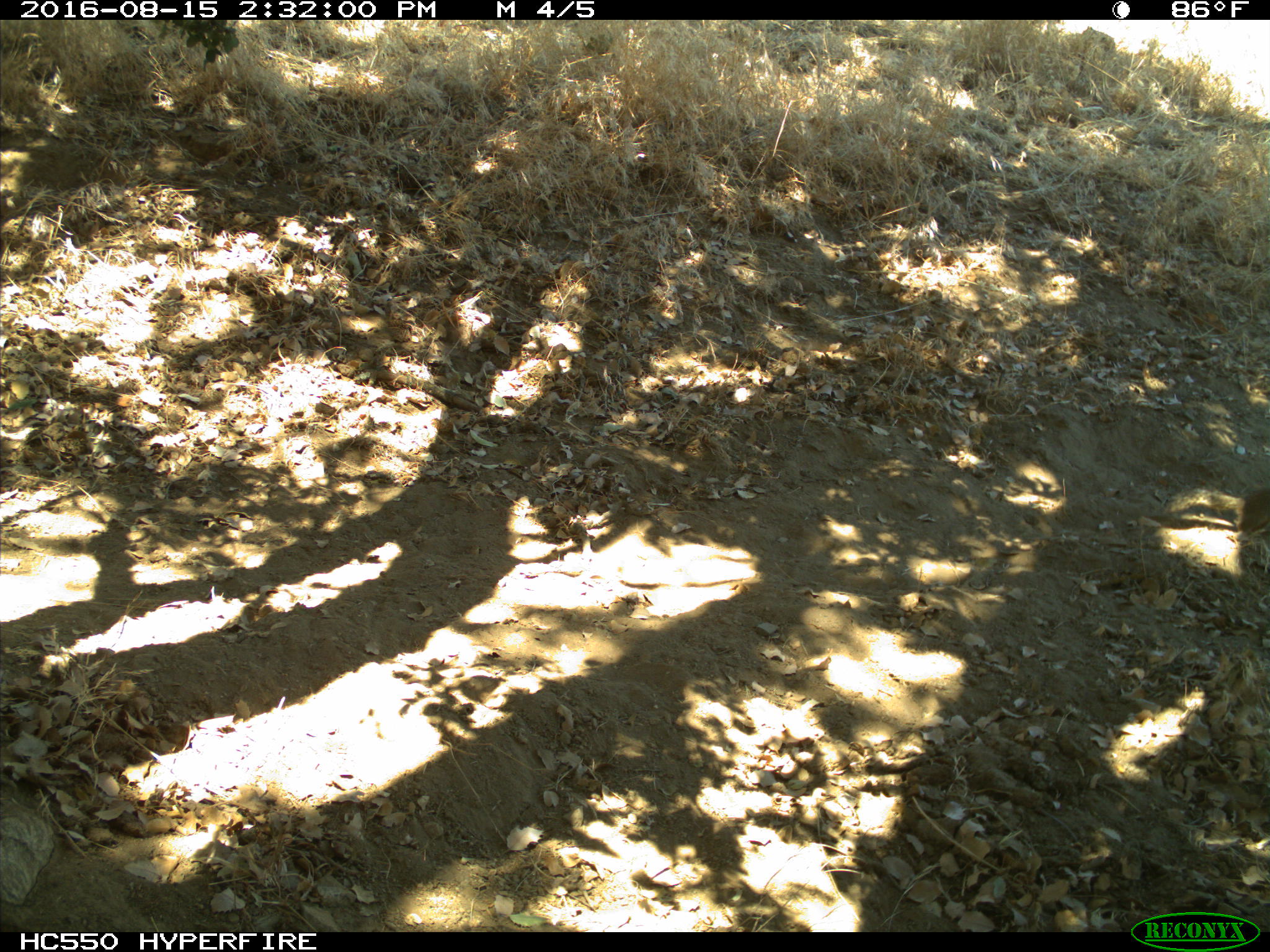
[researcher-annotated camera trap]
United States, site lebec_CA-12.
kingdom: Animalia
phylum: Chordata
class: Mammalia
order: Rodentia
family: Sciuridae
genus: Otospermophilus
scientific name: Otospermophilus beecheyi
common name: california ground squirrel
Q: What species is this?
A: Otospermophilus beecheyi (california ground squirrel).